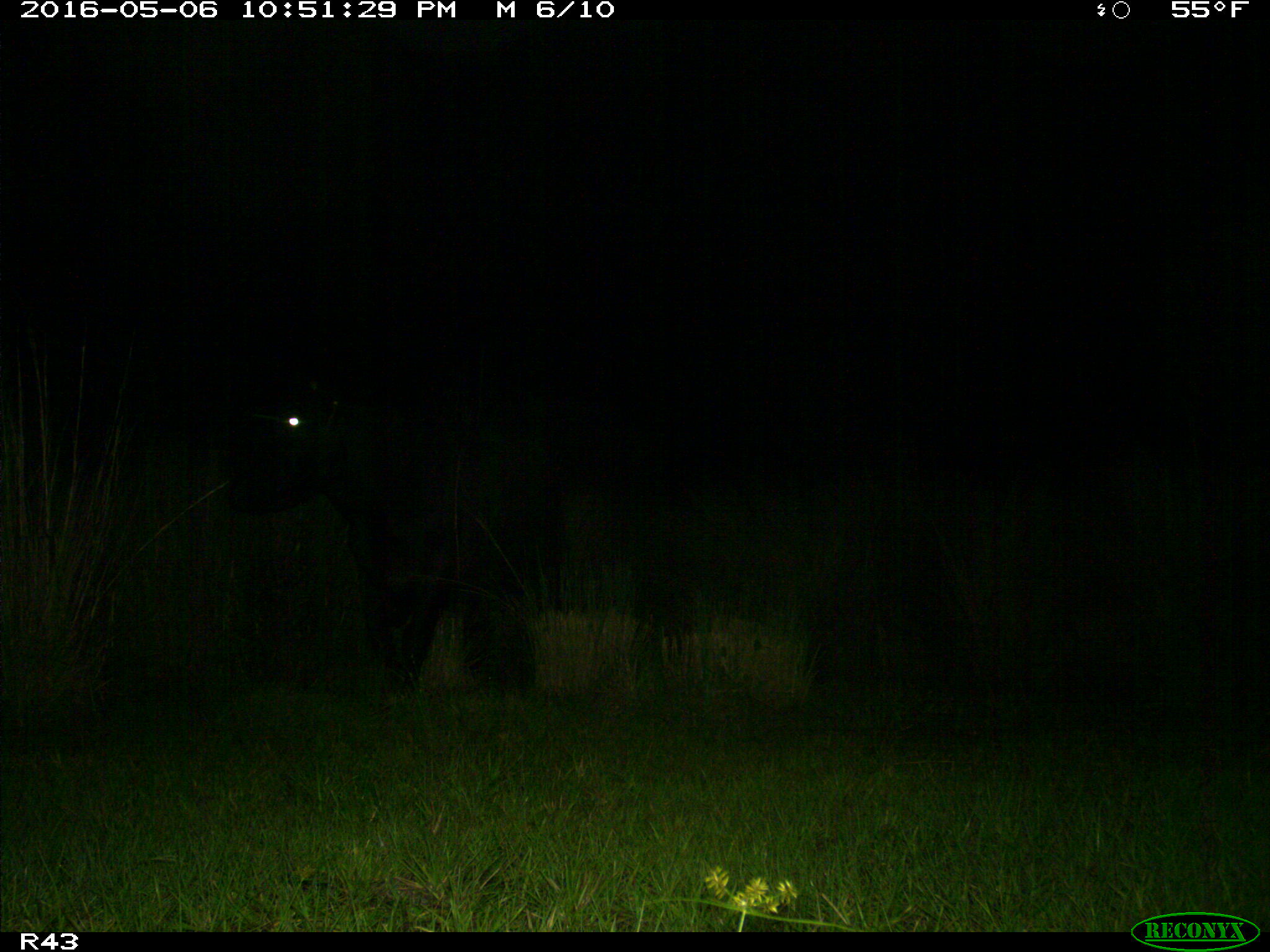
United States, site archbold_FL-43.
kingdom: Animalia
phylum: Chordata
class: Mammalia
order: Artiodactyla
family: Bovidae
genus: Bos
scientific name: Bos taurus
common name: domestic cow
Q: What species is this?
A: Bos taurus (domestic cow).